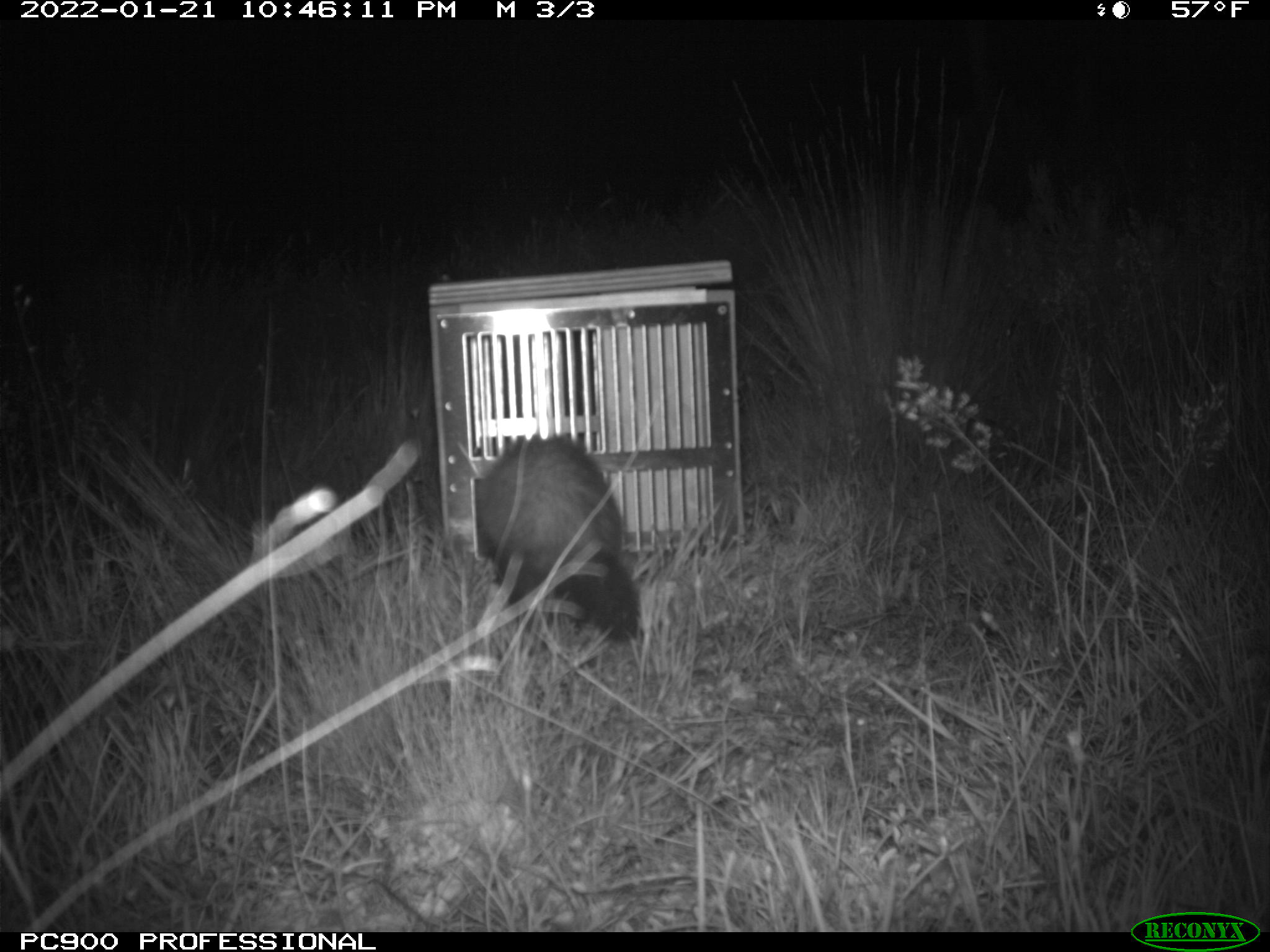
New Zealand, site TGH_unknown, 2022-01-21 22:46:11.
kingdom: Animalia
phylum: Chordata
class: Mammalia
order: Carnivora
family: Mustelidae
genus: Mustela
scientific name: Mustela furo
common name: ferret